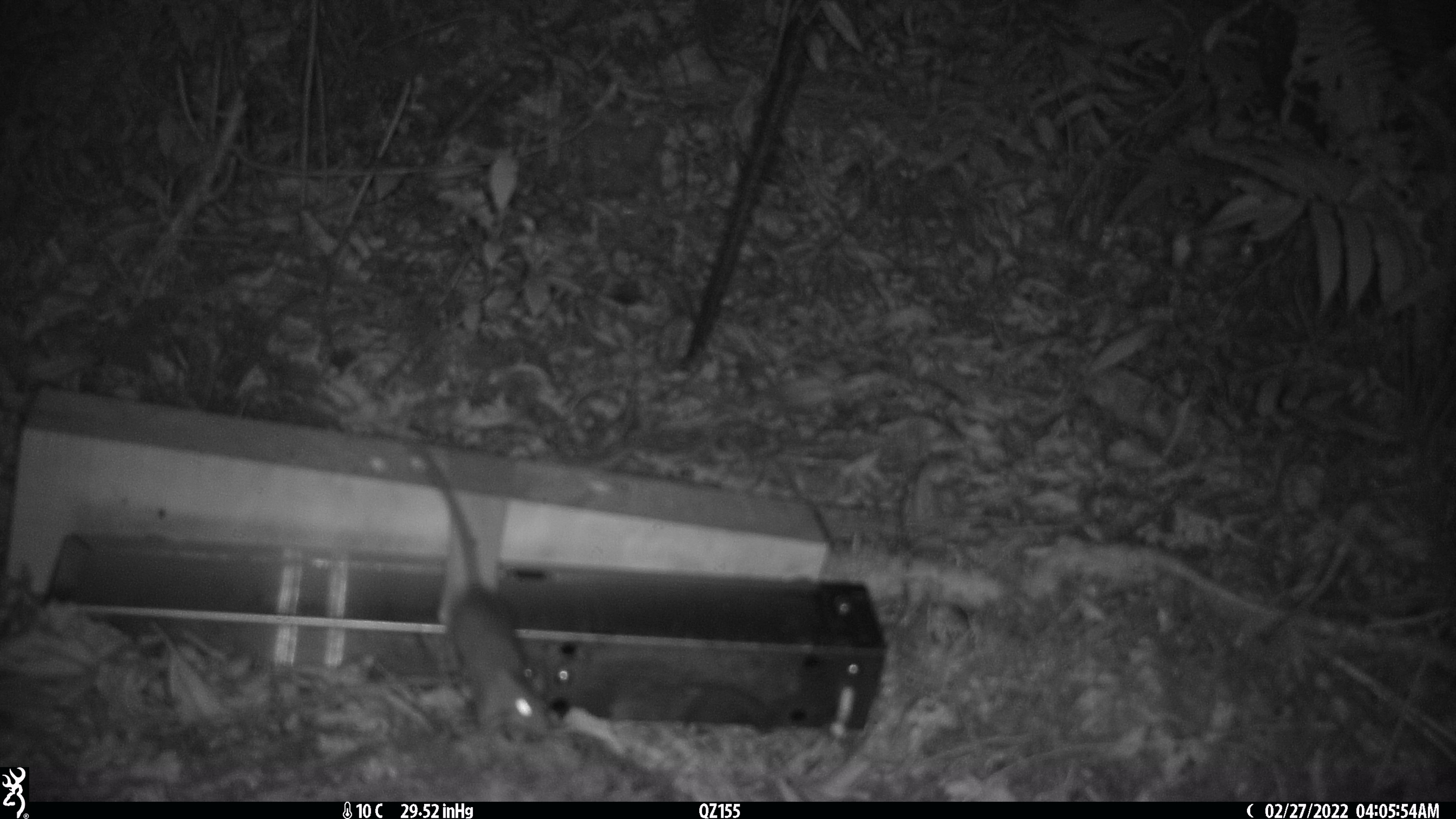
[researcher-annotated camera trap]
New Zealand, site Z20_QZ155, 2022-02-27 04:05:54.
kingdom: Animalia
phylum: Chordata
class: Mammalia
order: Rodentia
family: Muridae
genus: Rattus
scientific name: Rattus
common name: rat